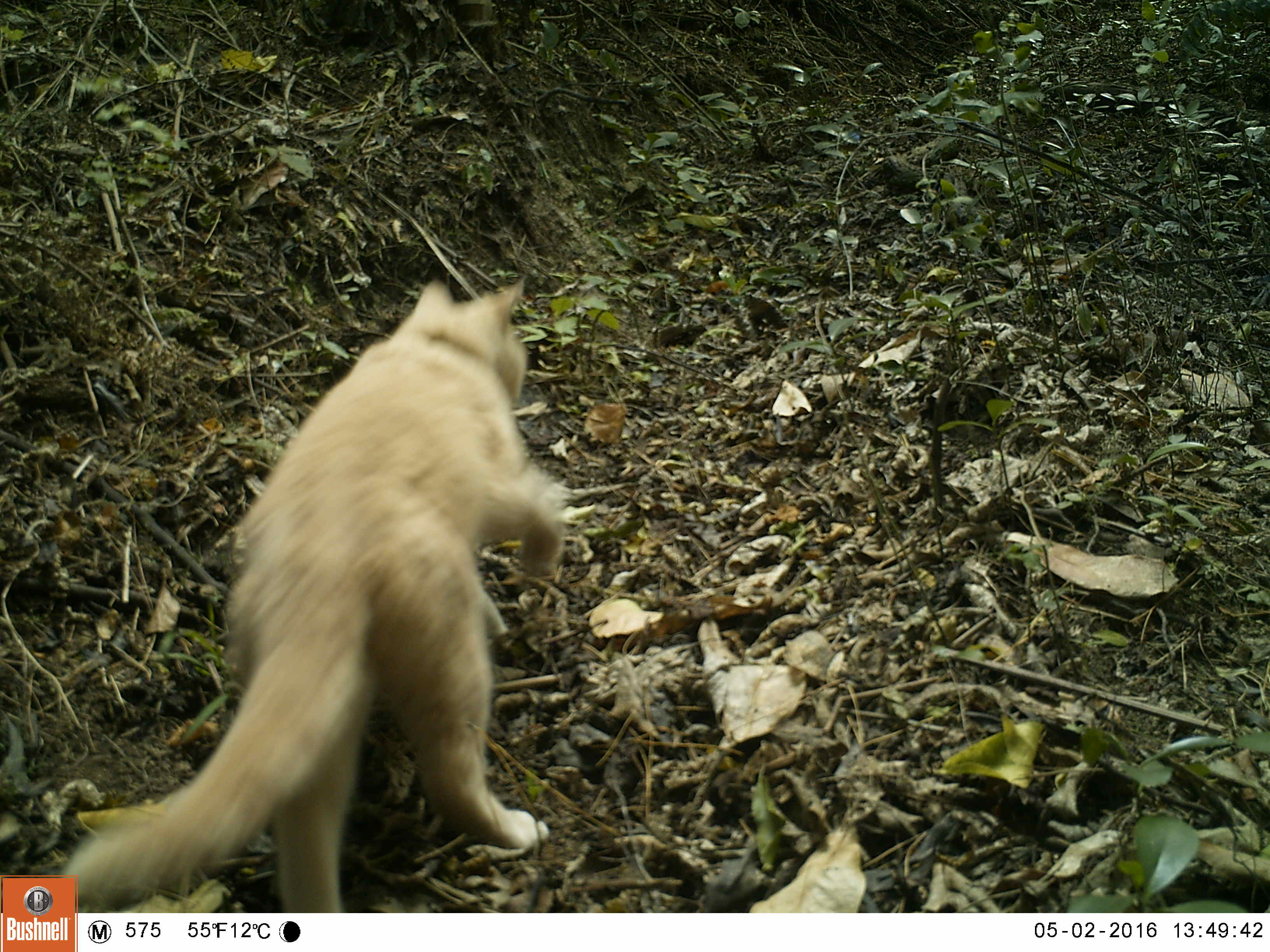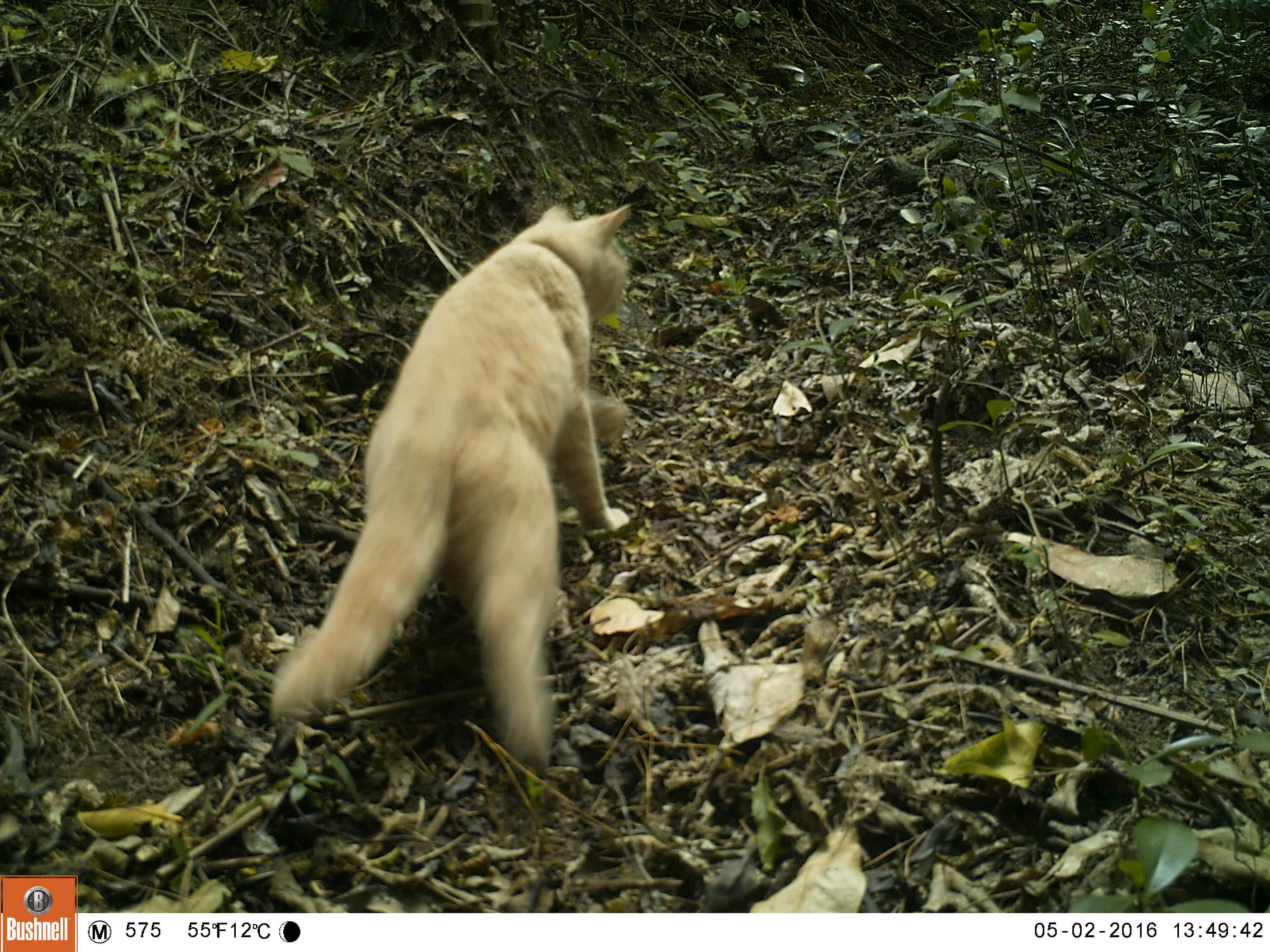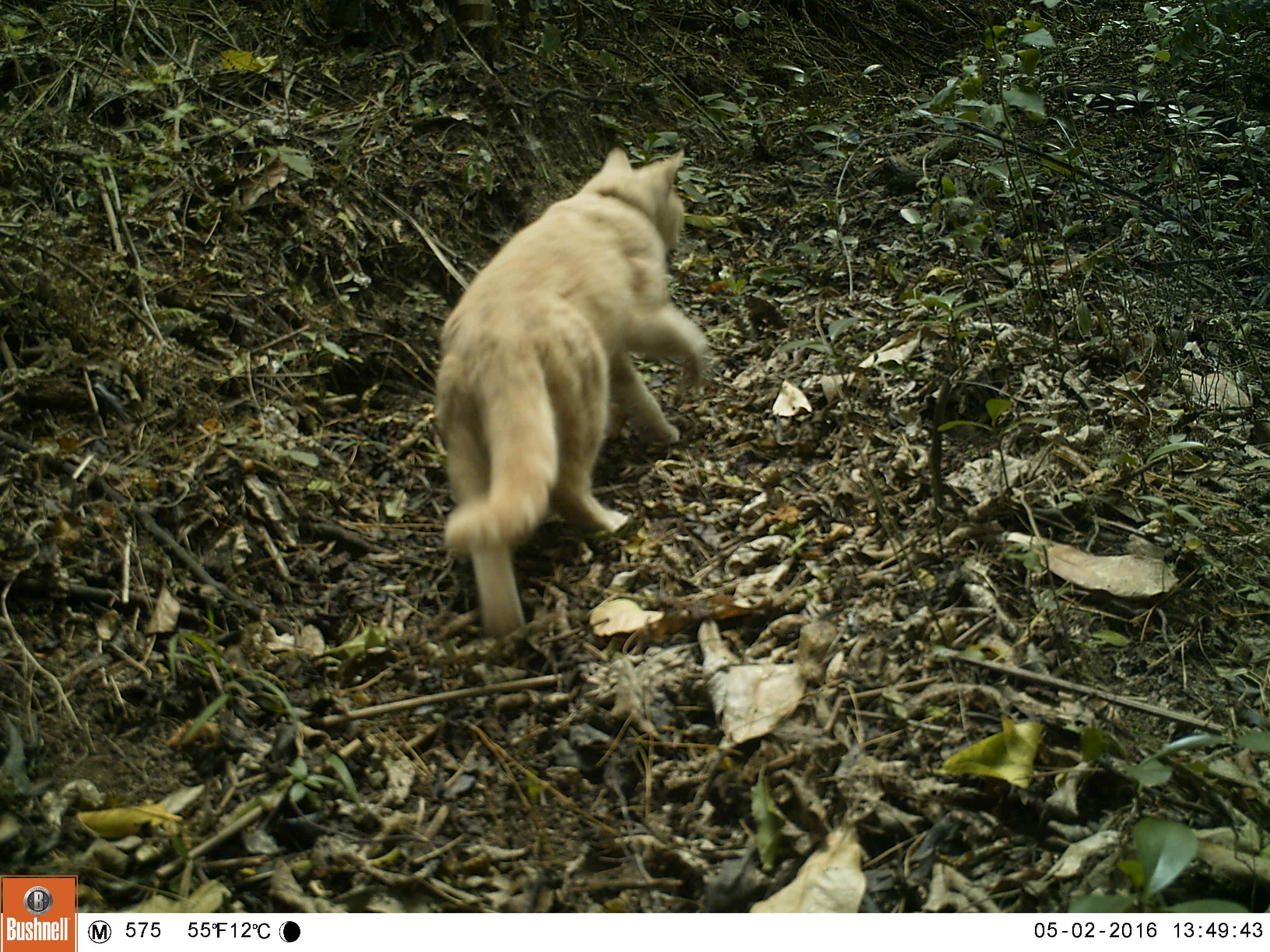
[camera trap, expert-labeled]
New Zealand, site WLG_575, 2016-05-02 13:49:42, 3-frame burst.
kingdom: Animalia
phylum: Chordata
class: Mammalia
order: Carnivora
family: Felidae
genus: Felis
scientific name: Felis catus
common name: domestic cat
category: cat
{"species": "cat (domestic cat) (Felis catus)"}